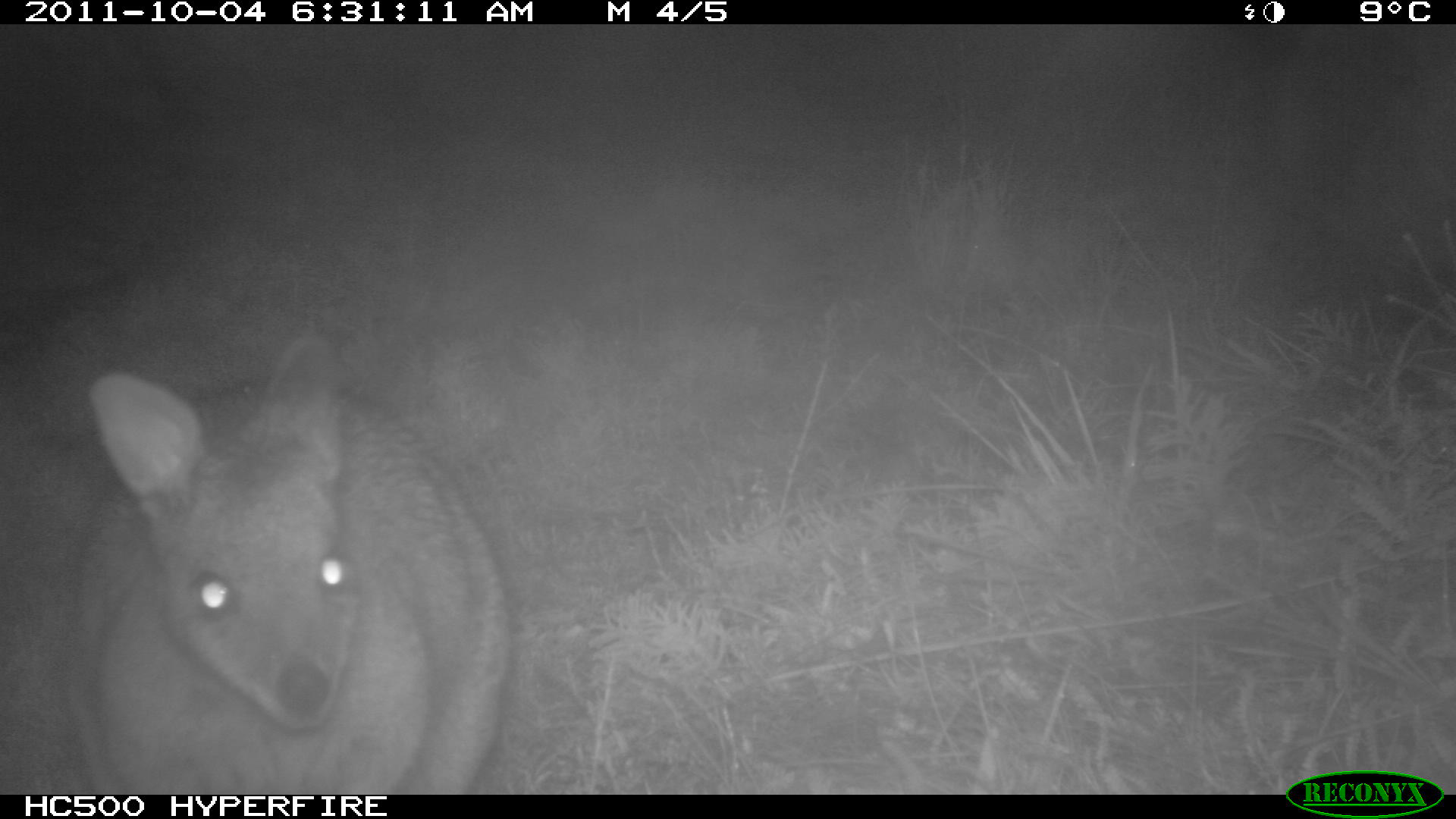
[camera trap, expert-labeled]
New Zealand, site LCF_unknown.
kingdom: Animalia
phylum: Chordata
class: Mammalia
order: Diprotodontia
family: Macropodidae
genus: Notamacropus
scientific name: Notamacropus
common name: wallaby